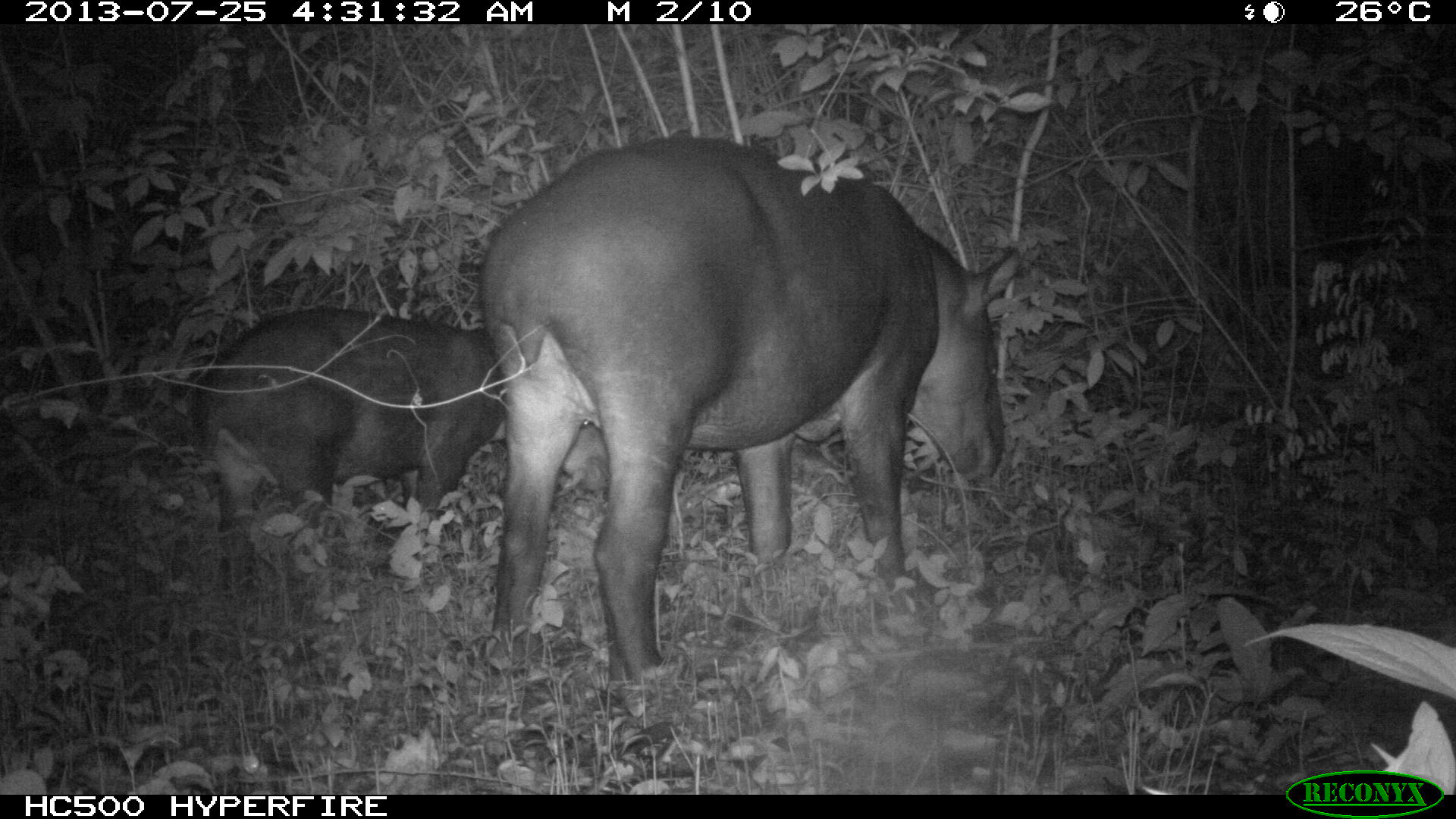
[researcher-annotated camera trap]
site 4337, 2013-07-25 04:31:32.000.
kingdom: Animalia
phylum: Chordata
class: Mammalia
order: Perissodactyla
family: Tapiridae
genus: Tapirus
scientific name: Tapirus bairdii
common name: baird's tapir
Tapirus bairdii (baird's tapir), count 2.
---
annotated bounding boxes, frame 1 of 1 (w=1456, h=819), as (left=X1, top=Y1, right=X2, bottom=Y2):
tapirus bairdii: (left=475, top=133, right=1018, bottom=685); (left=187, top=303, right=603, bottom=607)